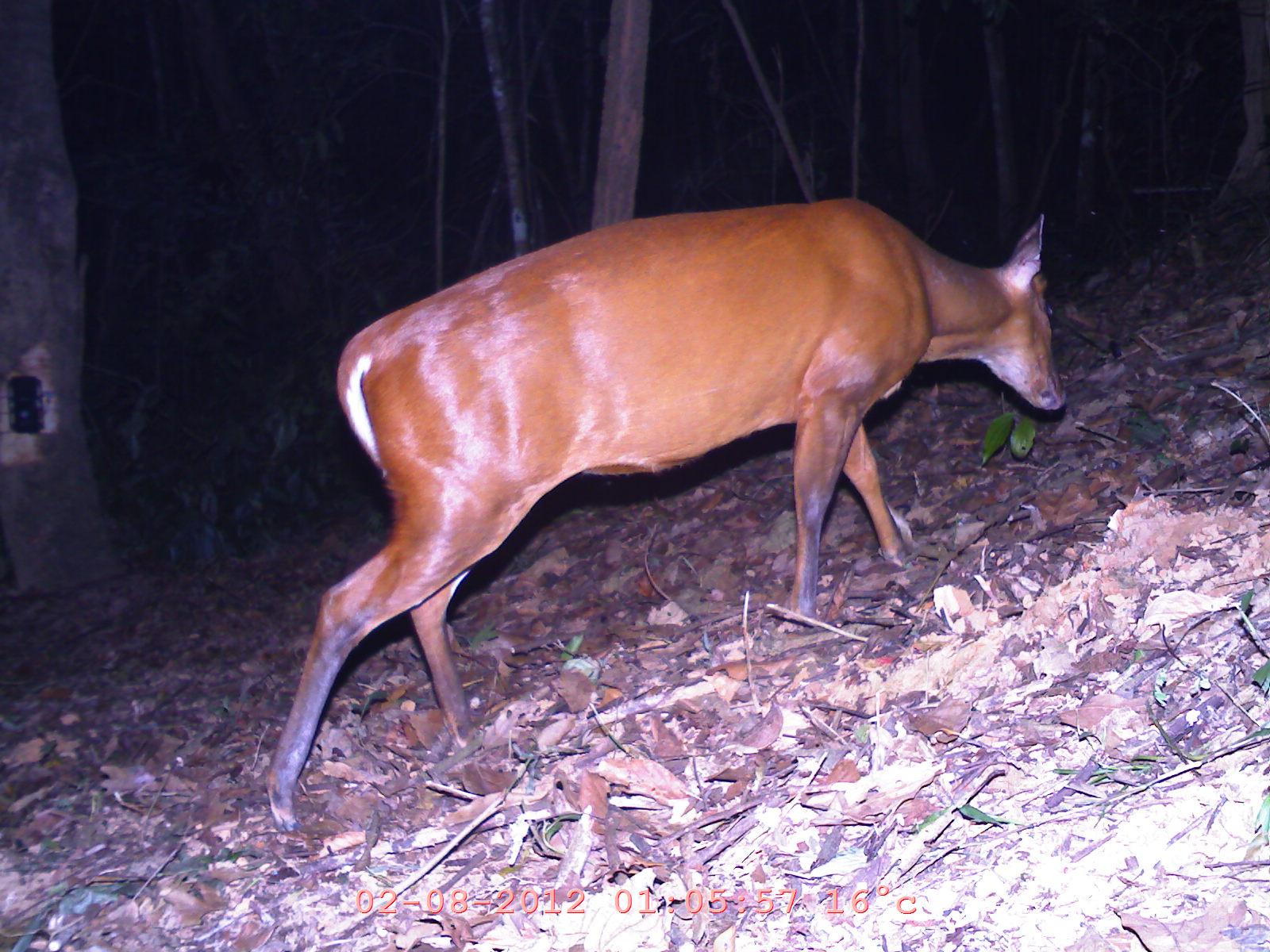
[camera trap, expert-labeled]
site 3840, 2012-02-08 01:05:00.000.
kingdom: Animalia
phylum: Chordata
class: Mammalia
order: Artiodactyla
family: Cervidae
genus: Muntiacus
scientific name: Muntiacus muntjak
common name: southern red muntjac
Muntiacus muntjak (southern red muntjac), count 1.